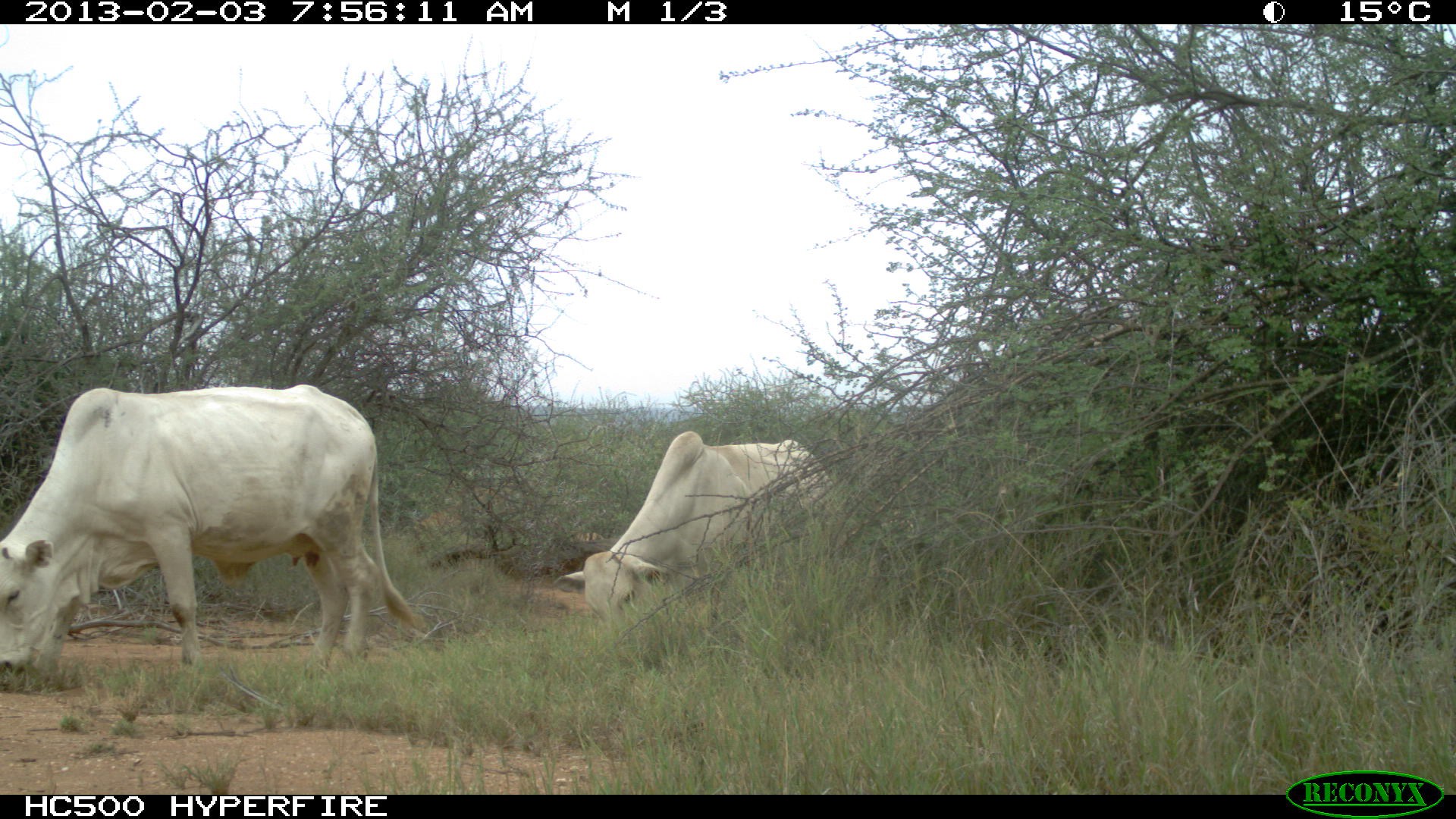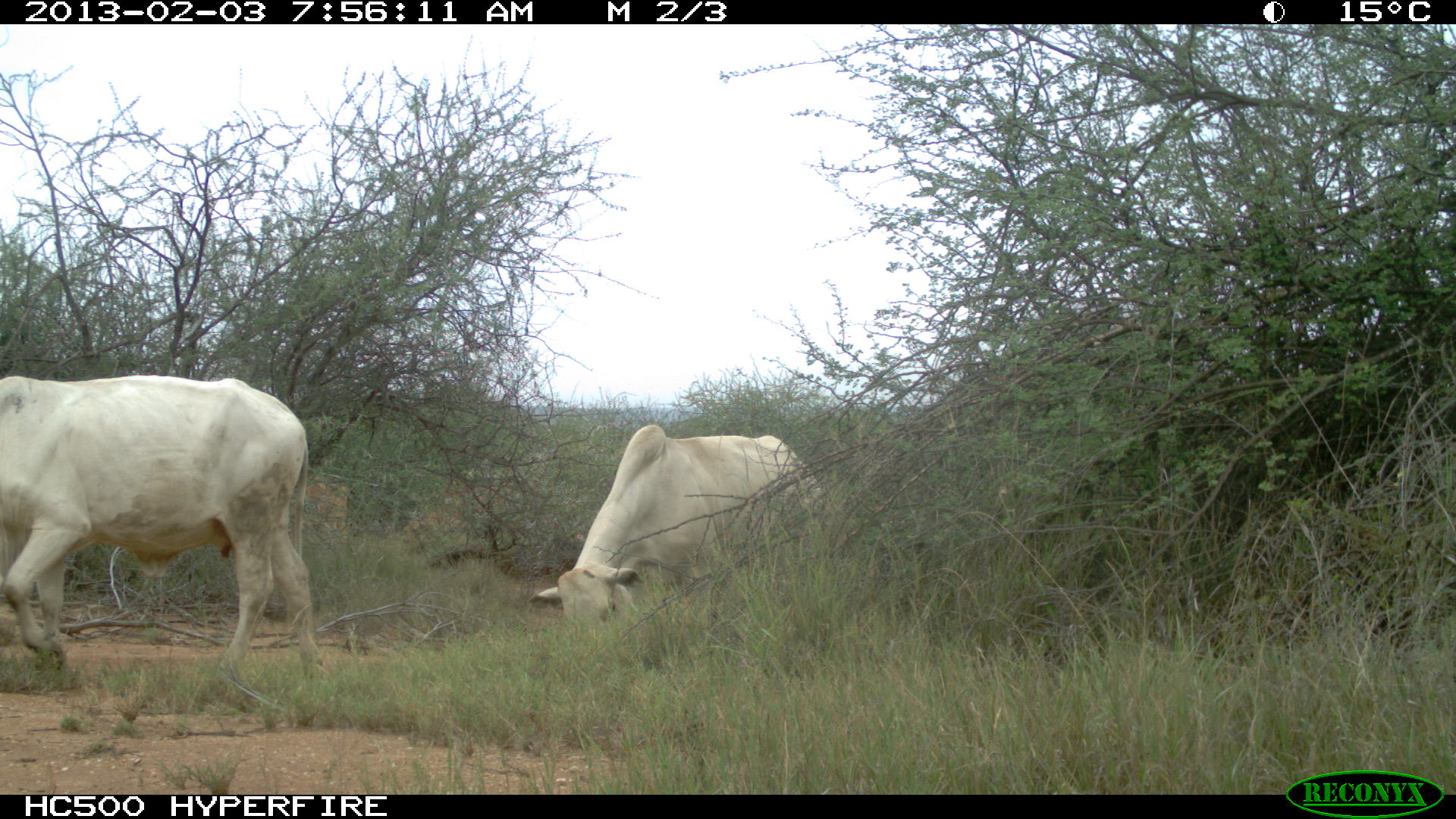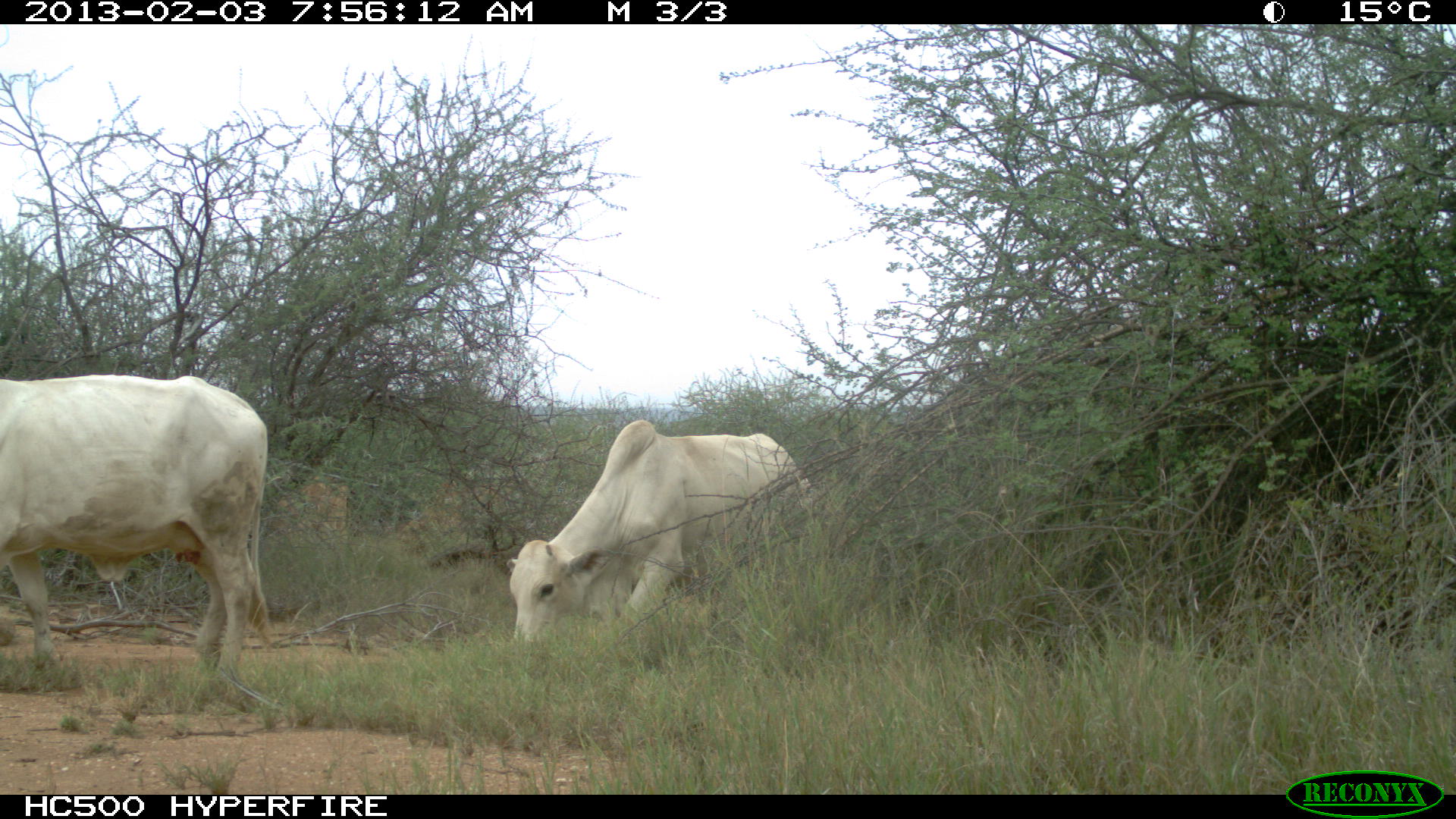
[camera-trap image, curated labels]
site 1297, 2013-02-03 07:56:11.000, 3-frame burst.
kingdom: Animalia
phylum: Chordata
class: Mammalia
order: Artiodactyla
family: Bovidae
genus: Bos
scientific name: Bos taurus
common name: domestic cattle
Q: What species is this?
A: Bos taurus (domestic cattle).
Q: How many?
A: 2.